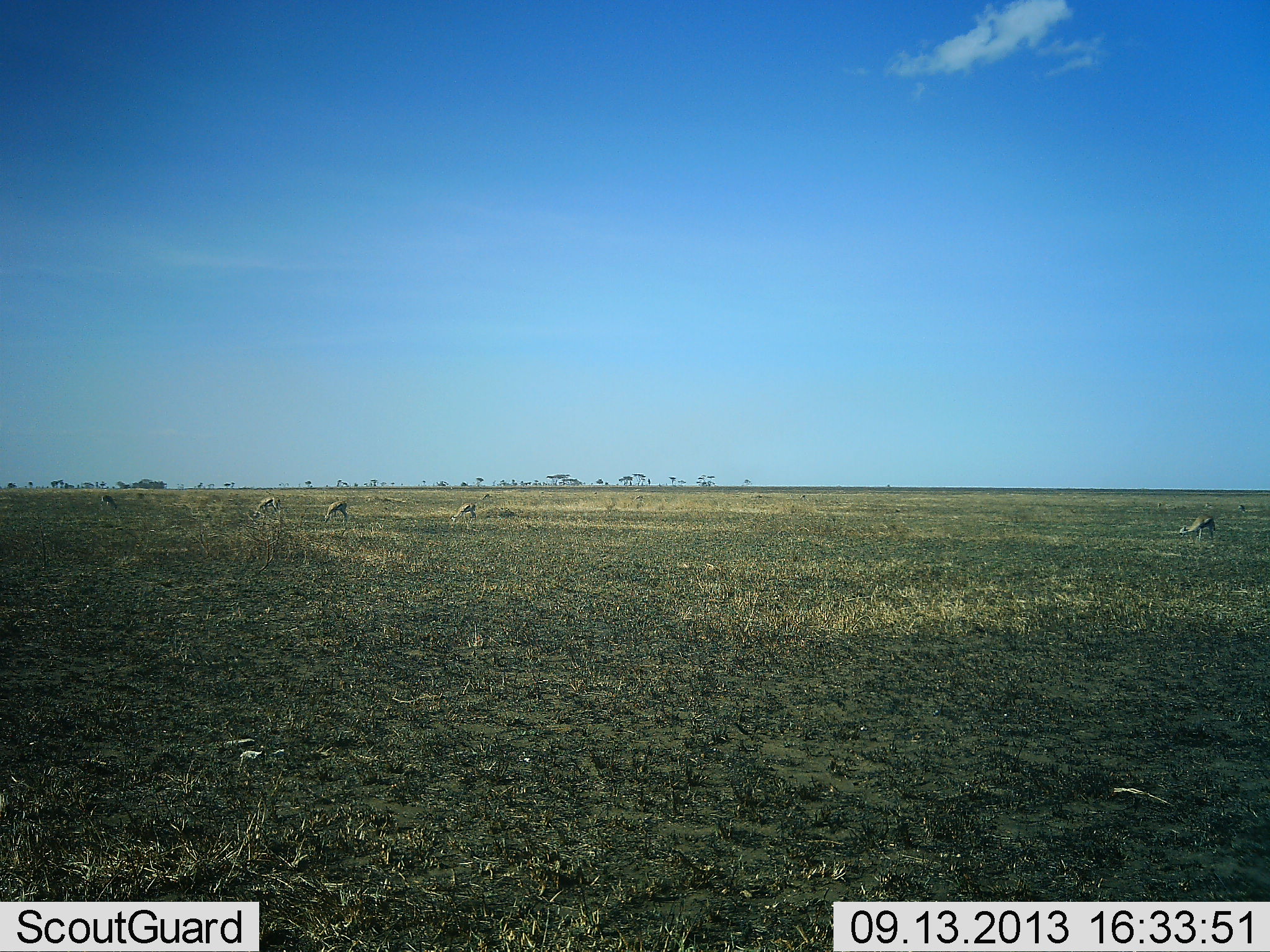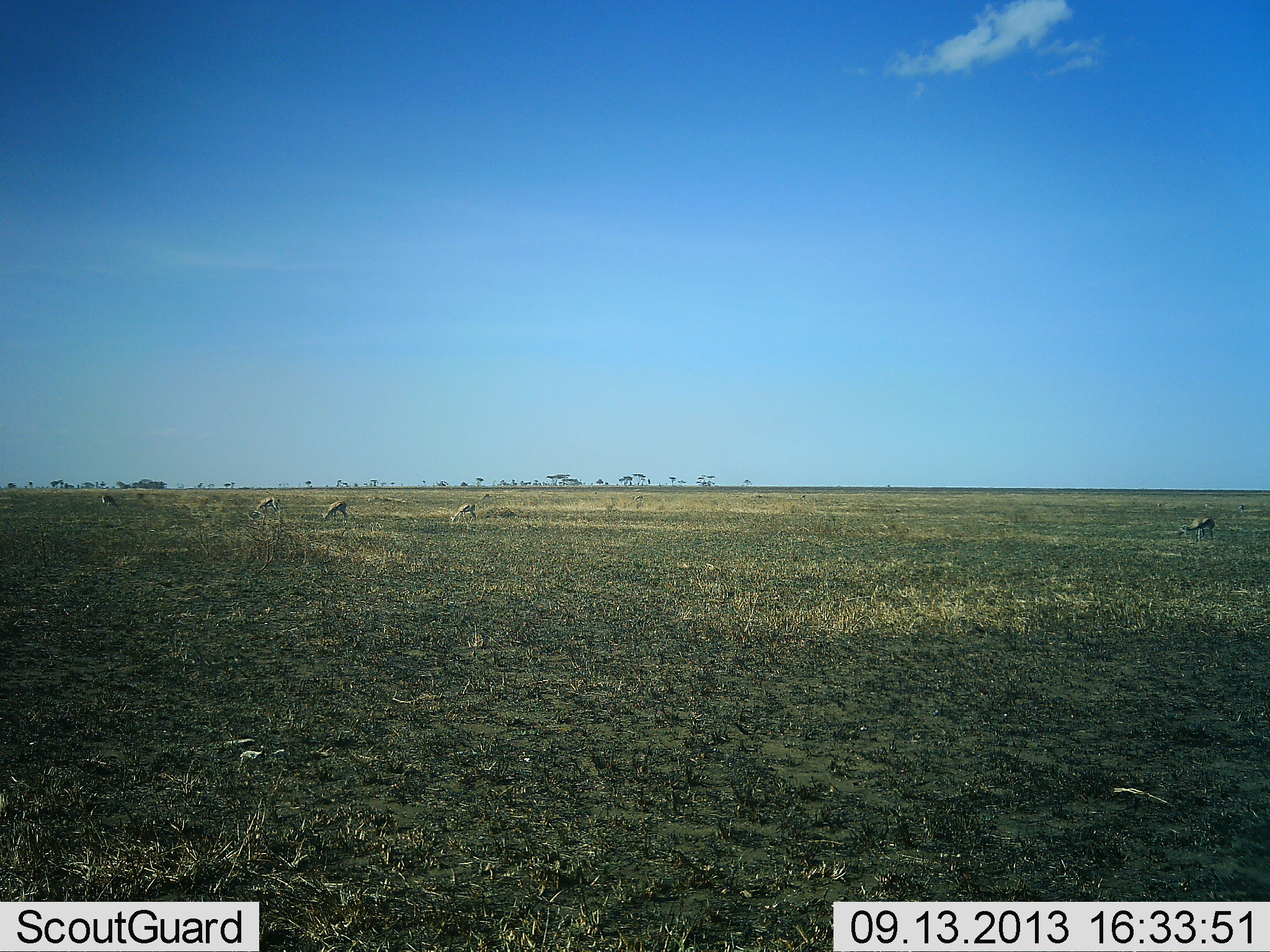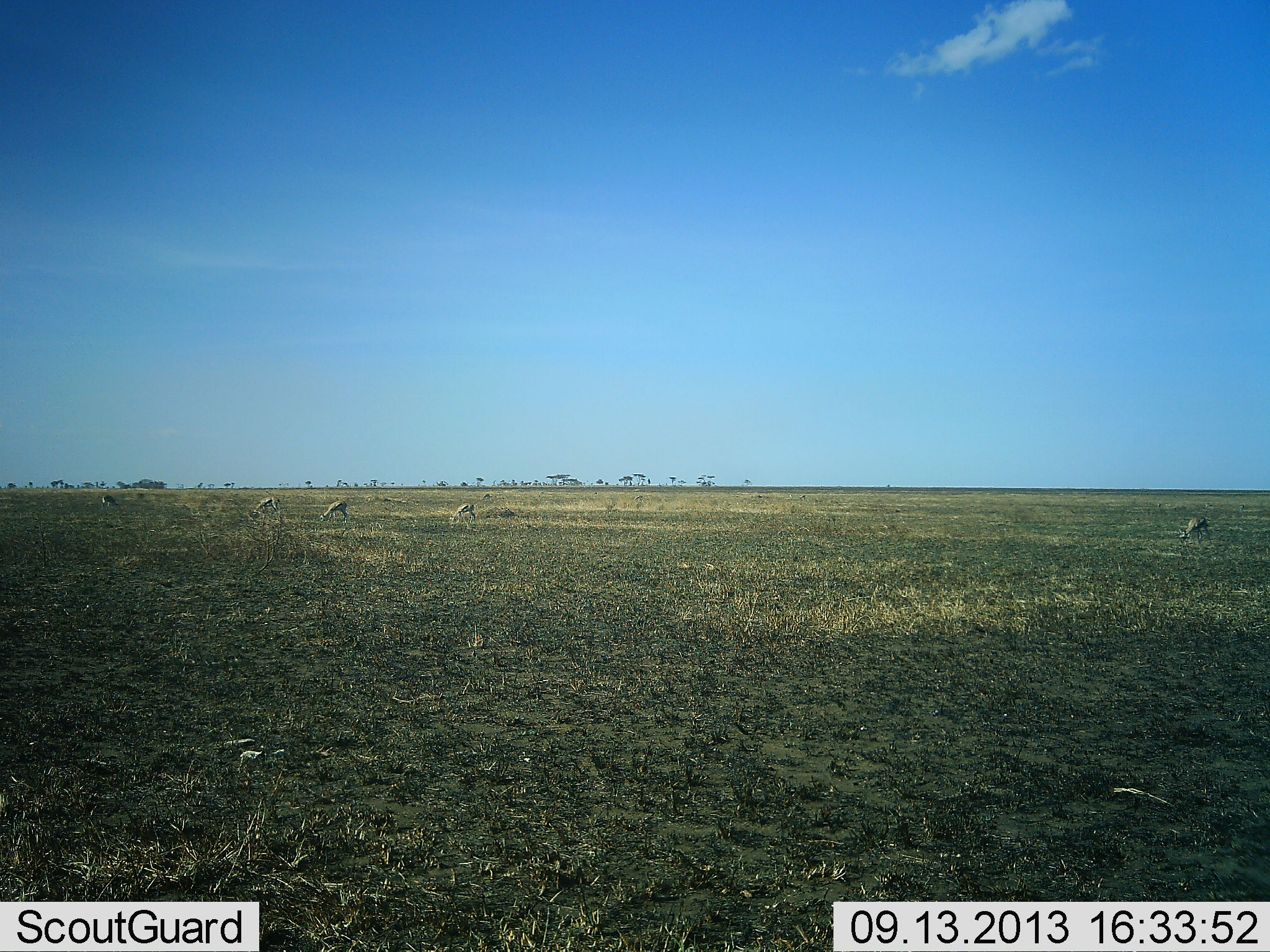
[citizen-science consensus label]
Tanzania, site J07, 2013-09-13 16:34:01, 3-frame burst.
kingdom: Animalia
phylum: Chordata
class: Mammalia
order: Artiodactyla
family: Bovidae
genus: Eudorcas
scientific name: Eudorcas thomsonii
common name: thomson's gazelle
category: gazellethomsons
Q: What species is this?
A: Gazellethomsons (thomson's gazelle) (Eudorcas thomsonii).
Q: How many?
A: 5.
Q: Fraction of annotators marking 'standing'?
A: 13%.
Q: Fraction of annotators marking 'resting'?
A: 0%.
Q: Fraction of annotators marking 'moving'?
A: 0%.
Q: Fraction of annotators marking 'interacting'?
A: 0%.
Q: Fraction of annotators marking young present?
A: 0%.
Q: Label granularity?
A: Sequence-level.